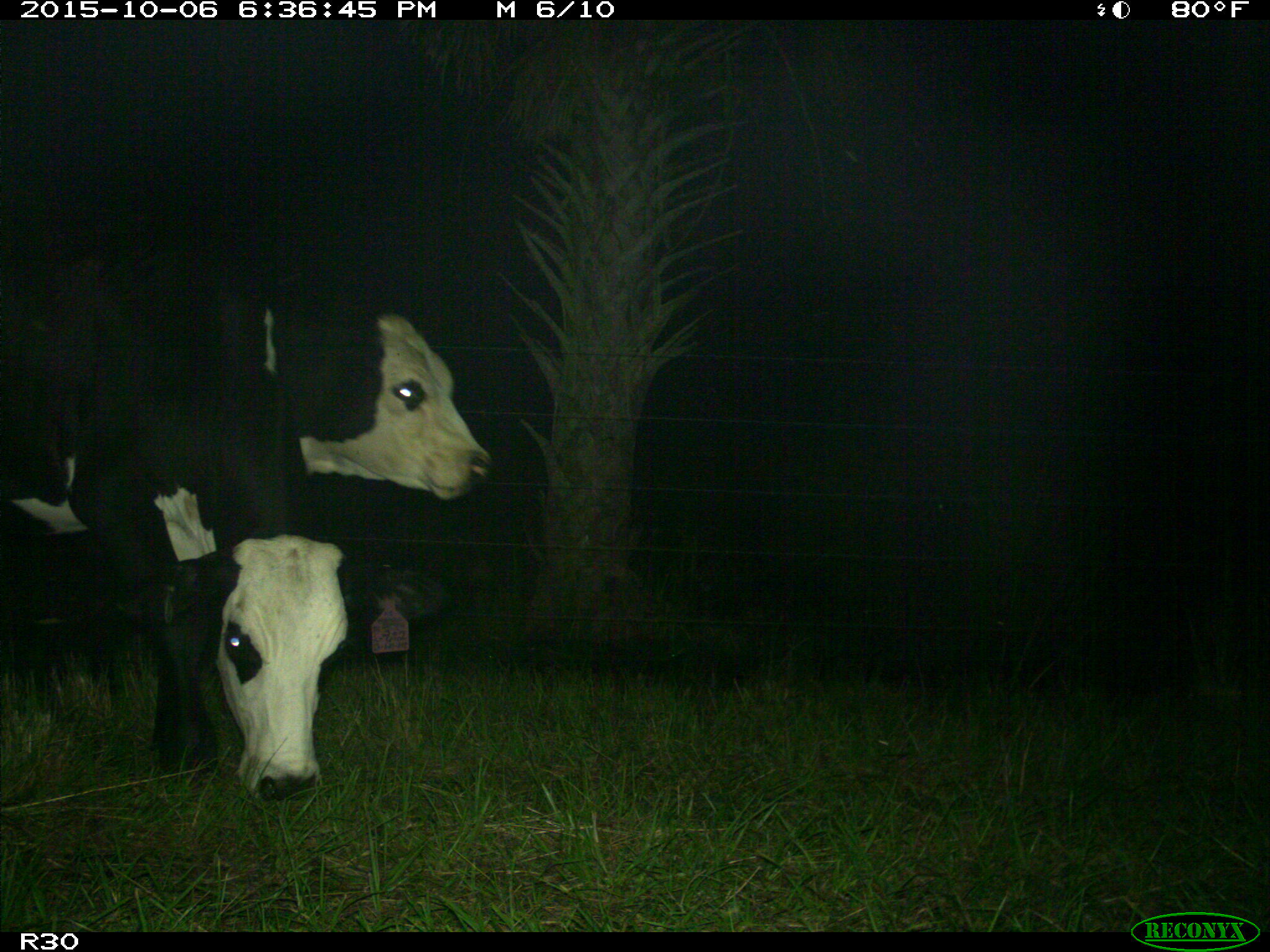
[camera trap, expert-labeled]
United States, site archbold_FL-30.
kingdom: Animalia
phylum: Chordata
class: Mammalia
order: Artiodactyla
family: Bovidae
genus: Bos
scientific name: Bos taurus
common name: domestic cow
Bos taurus (domestic cow).